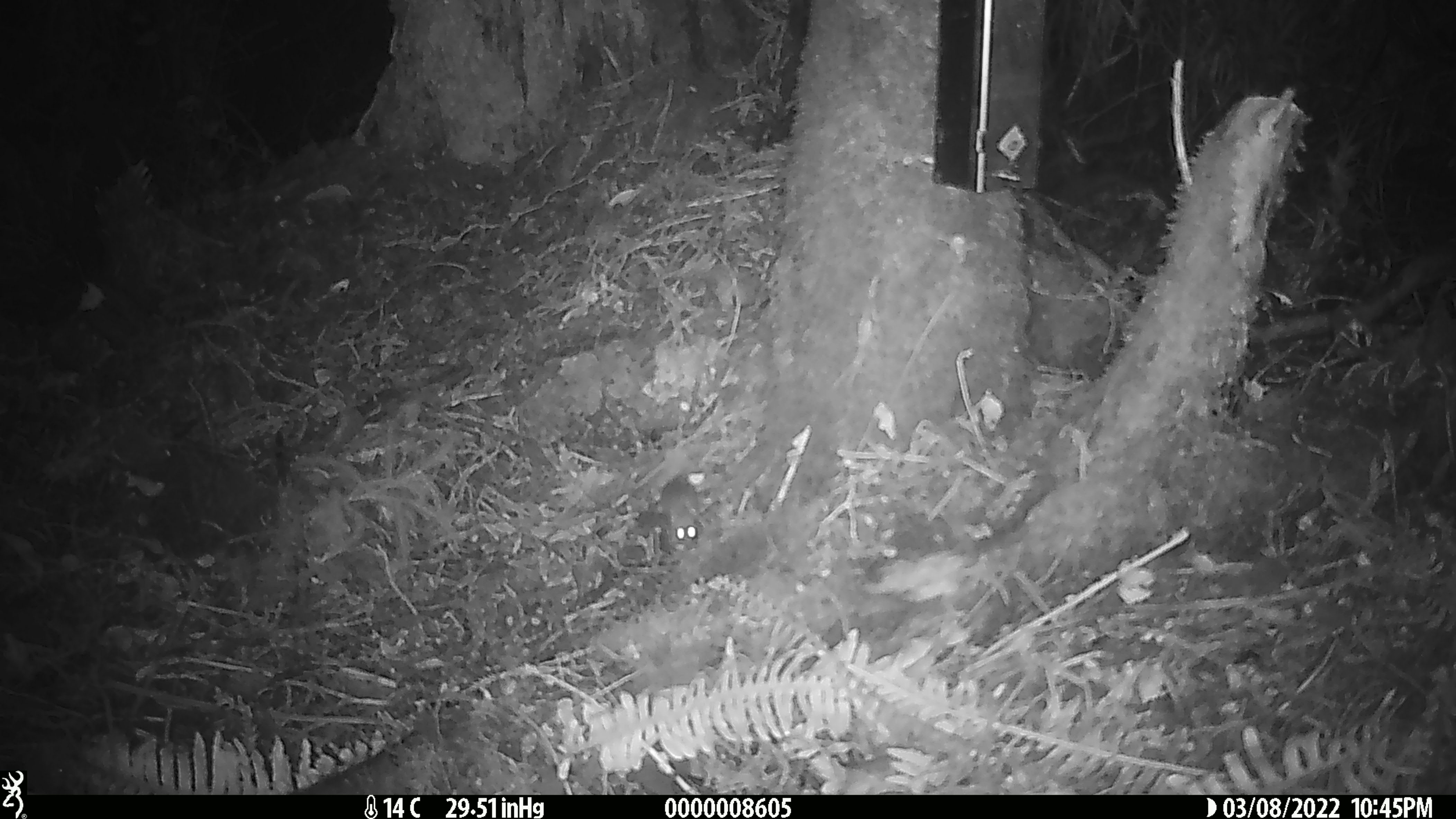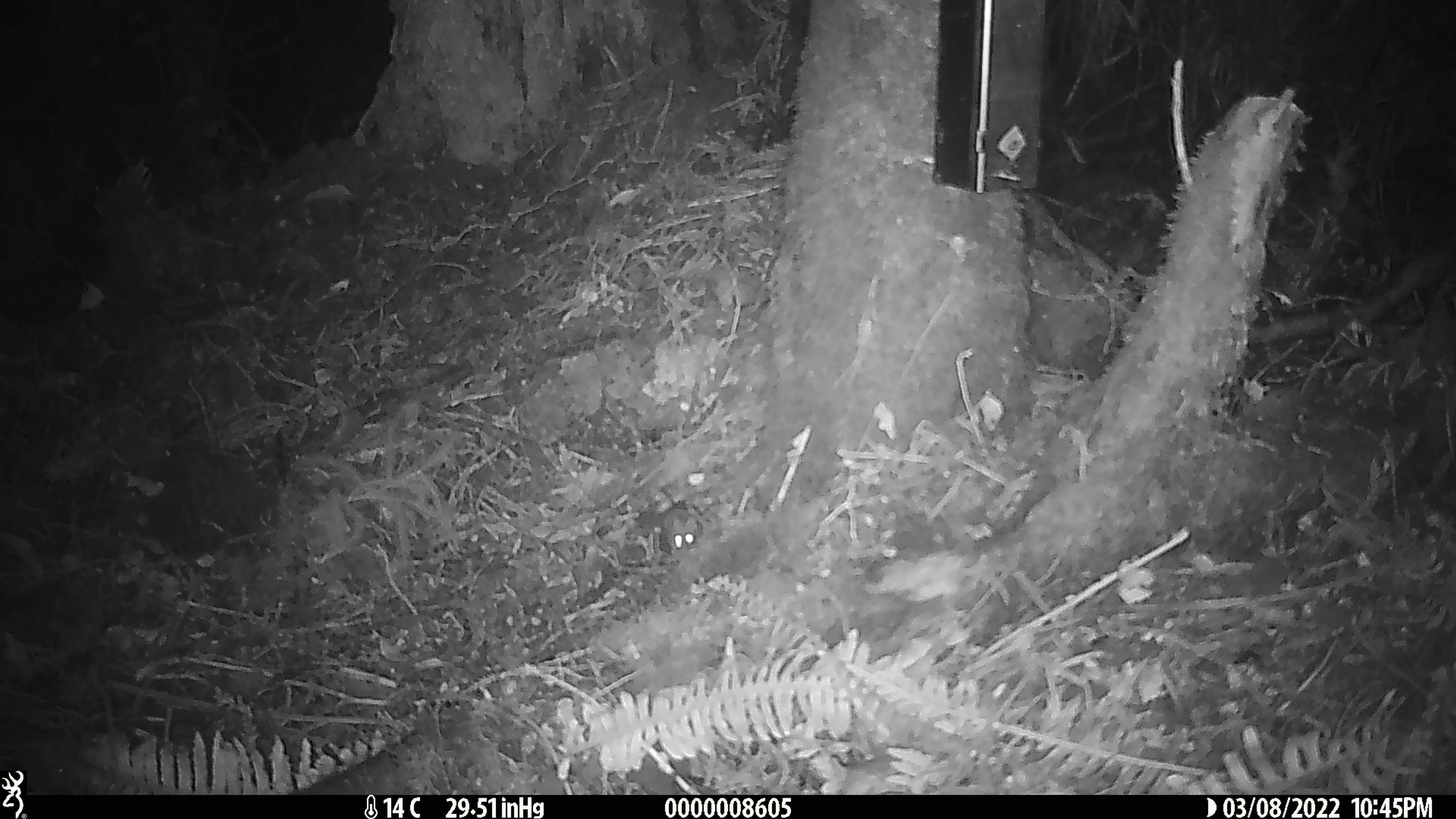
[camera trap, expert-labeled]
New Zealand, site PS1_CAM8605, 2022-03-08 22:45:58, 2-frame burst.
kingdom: Animalia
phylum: Chordata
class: Mammalia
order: Rodentia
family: Muridae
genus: Mus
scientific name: Mus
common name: mouse